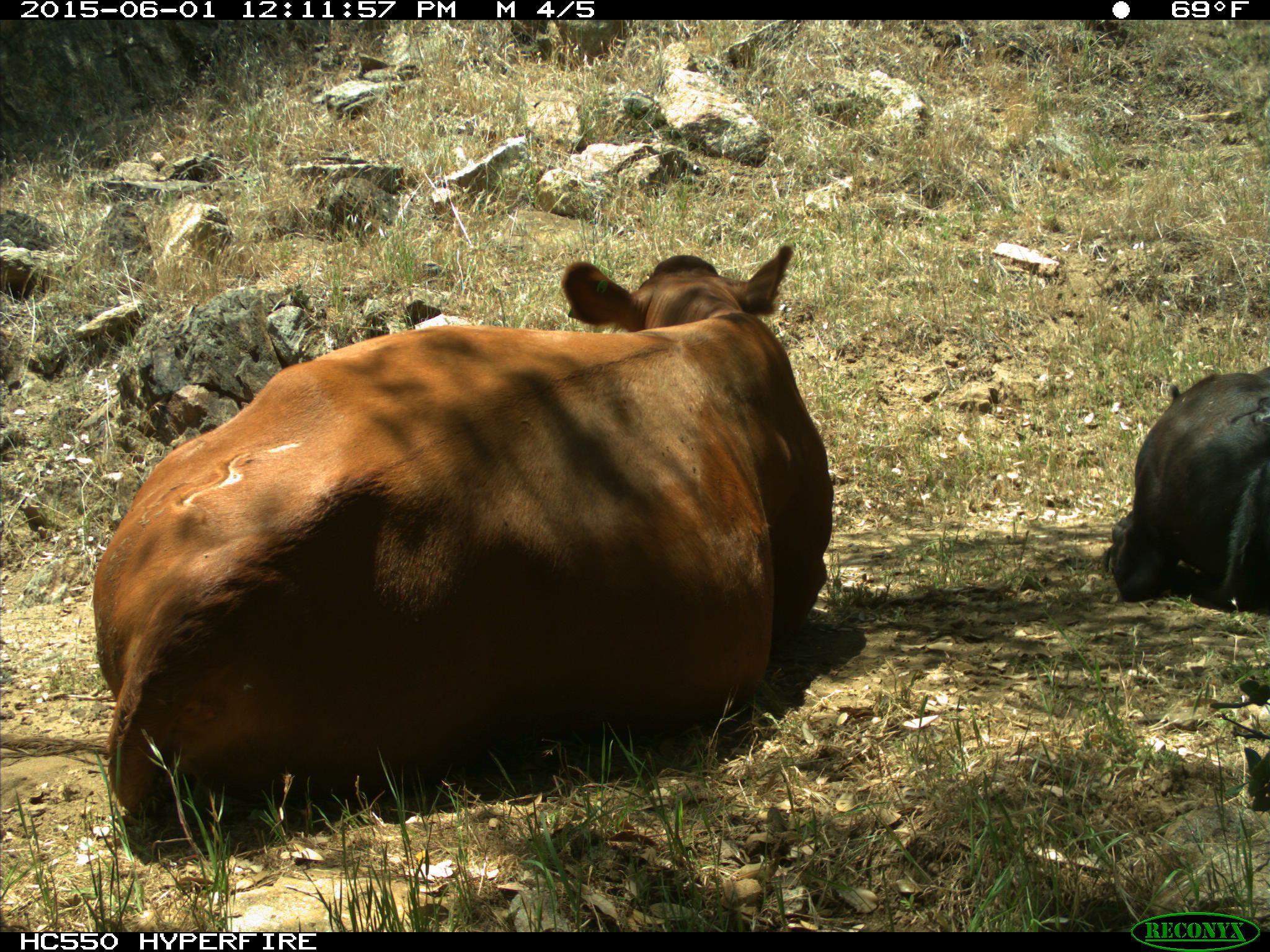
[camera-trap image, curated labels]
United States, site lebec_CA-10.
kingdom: Animalia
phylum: Chordata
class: Mammalia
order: Artiodactyla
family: Bovidae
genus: Bos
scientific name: Bos taurus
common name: domestic cow